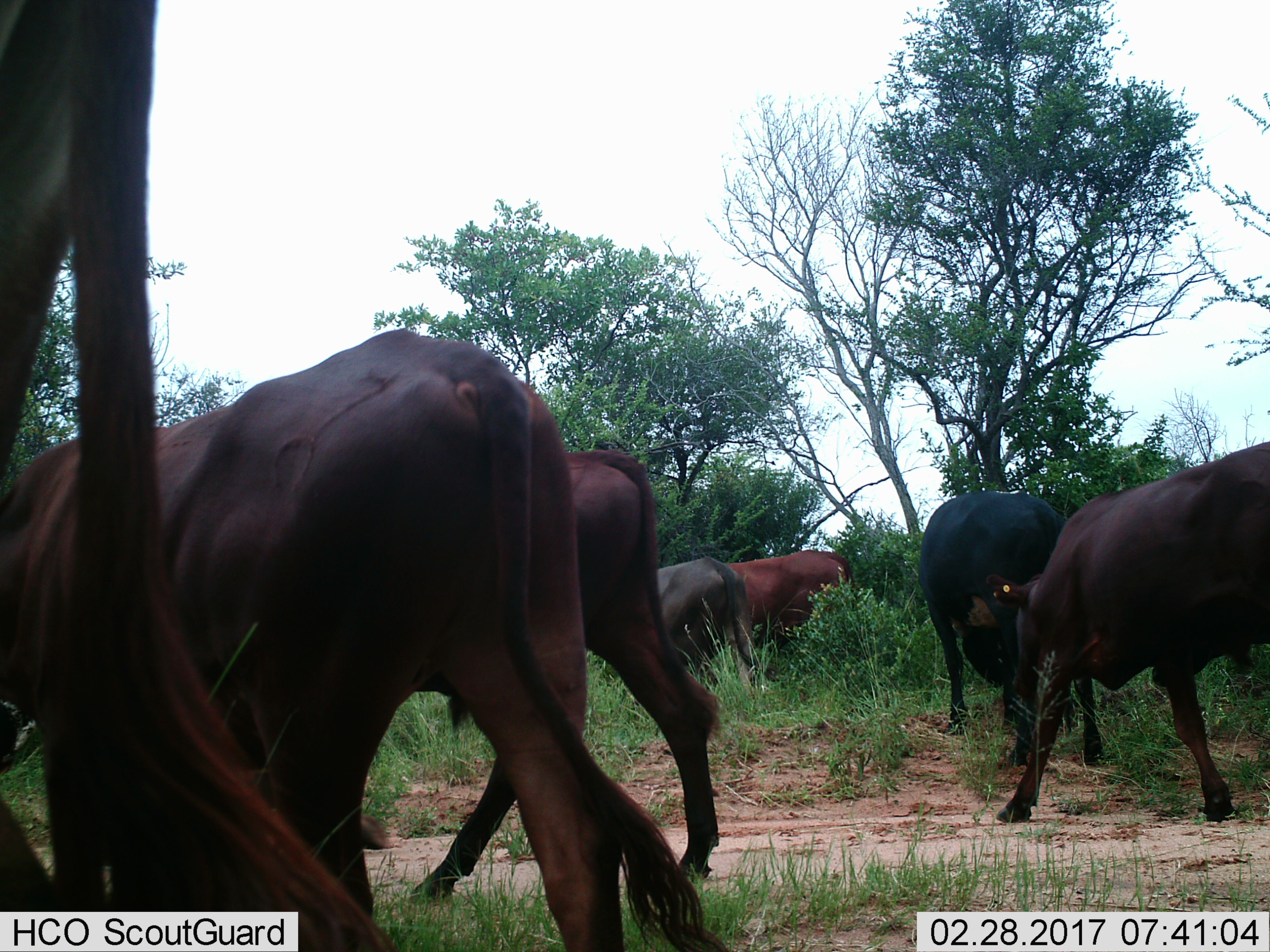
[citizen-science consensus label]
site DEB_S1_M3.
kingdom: Animalia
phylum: Chordata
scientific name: Vertebrata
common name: domestic animal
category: domesticanimal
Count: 7.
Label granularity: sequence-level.